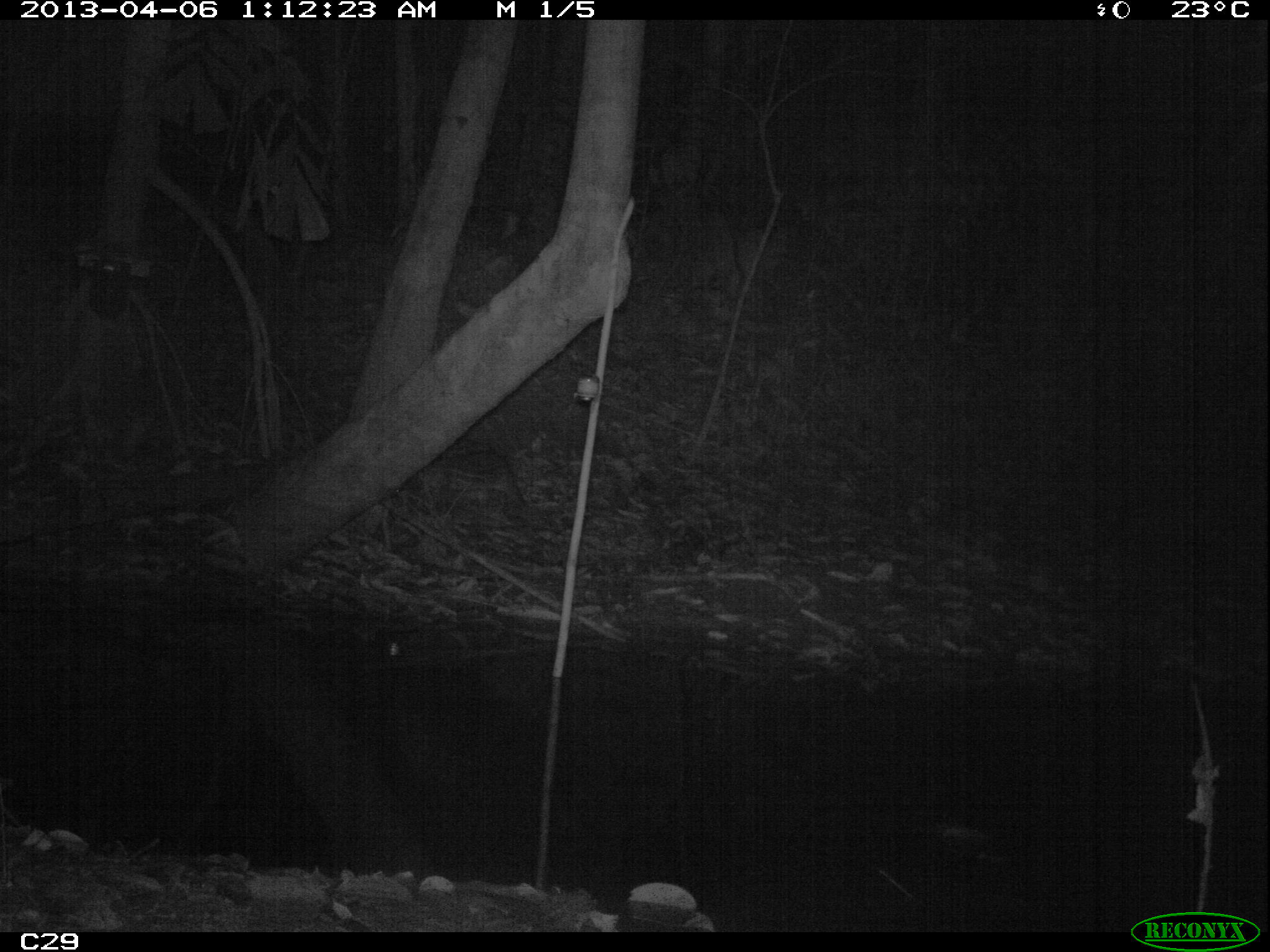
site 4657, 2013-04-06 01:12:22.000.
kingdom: Animalia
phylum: Chordata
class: Mammalia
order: Rodentia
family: Cuniculidae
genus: Cuniculus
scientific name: Cuniculus paca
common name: spotted paca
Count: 1.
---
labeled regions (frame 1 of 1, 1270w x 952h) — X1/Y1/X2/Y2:
cuniculus paca: 392/437/532/515